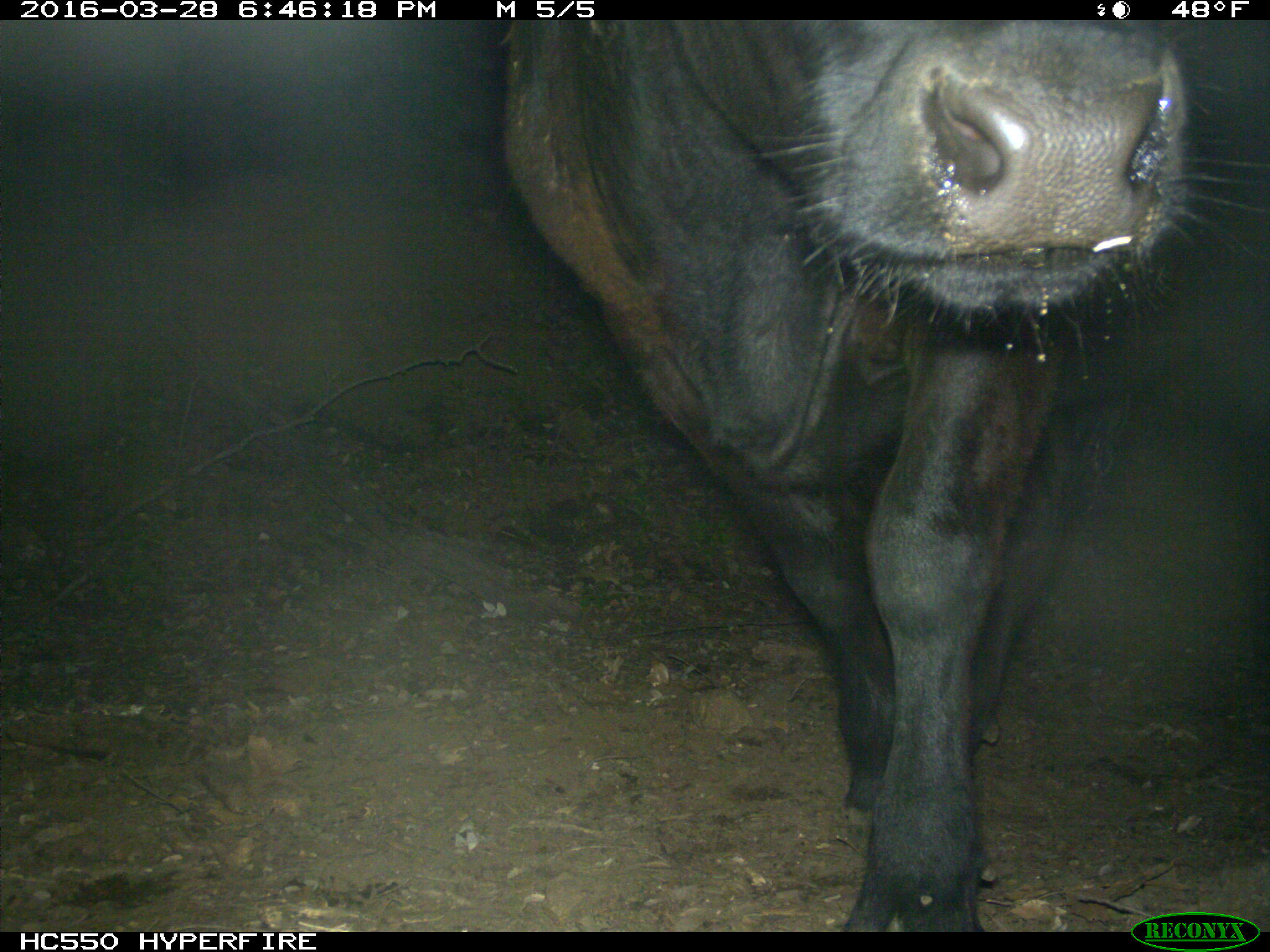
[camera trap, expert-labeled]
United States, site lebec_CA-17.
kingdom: Animalia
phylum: Chordata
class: Mammalia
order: Artiodactyla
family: Bovidae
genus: Bos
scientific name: Bos taurus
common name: domestic cow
Bos taurus (domestic cow).